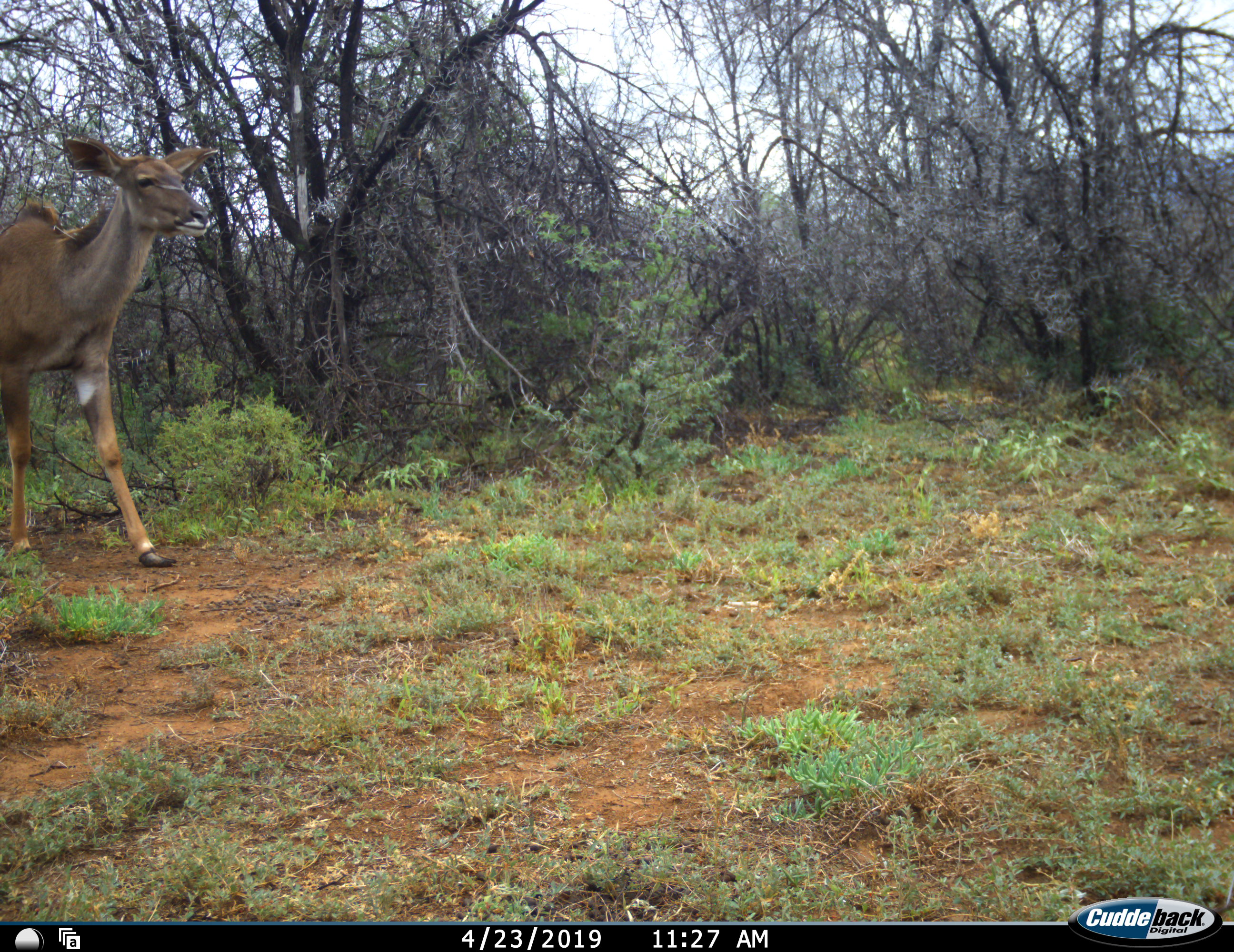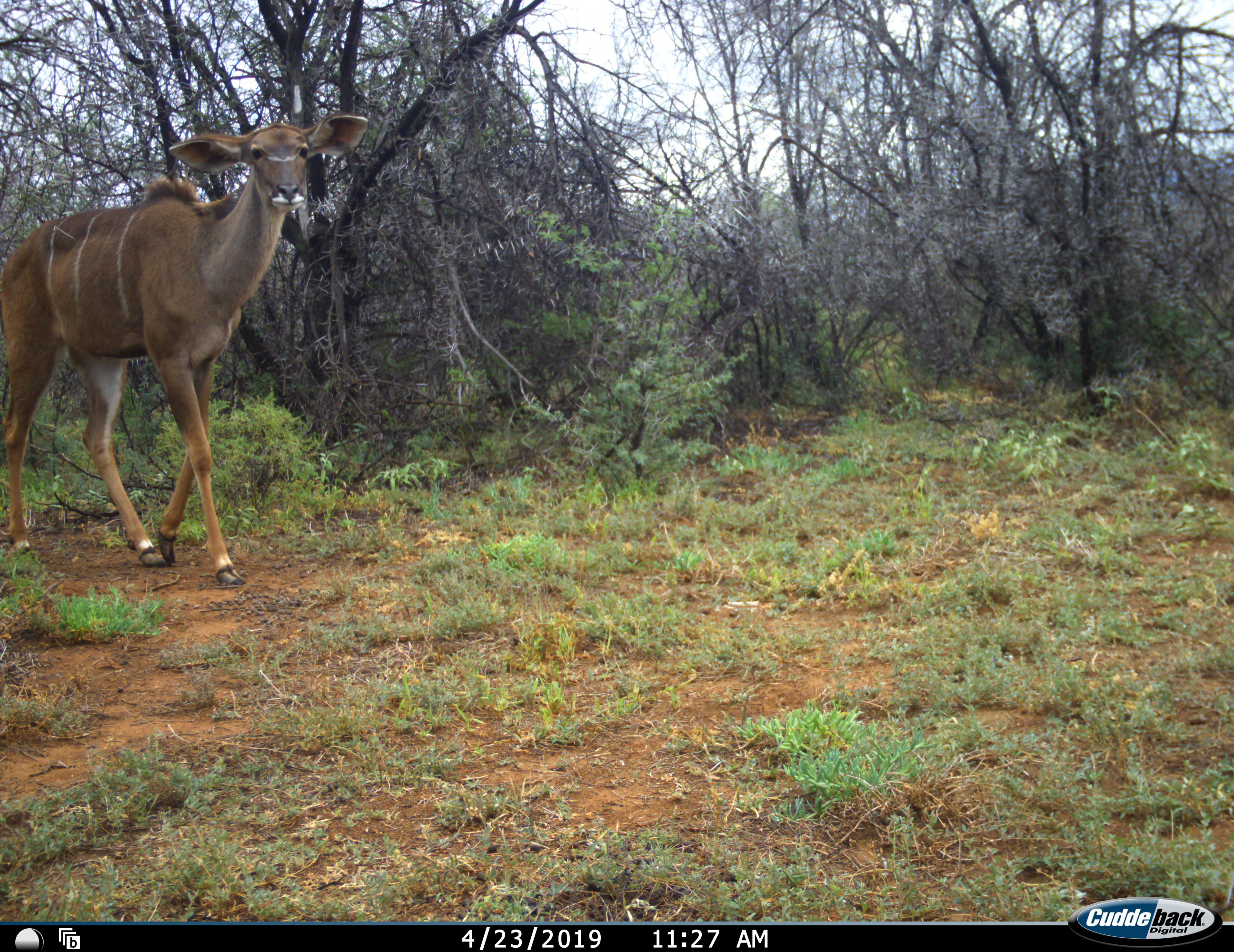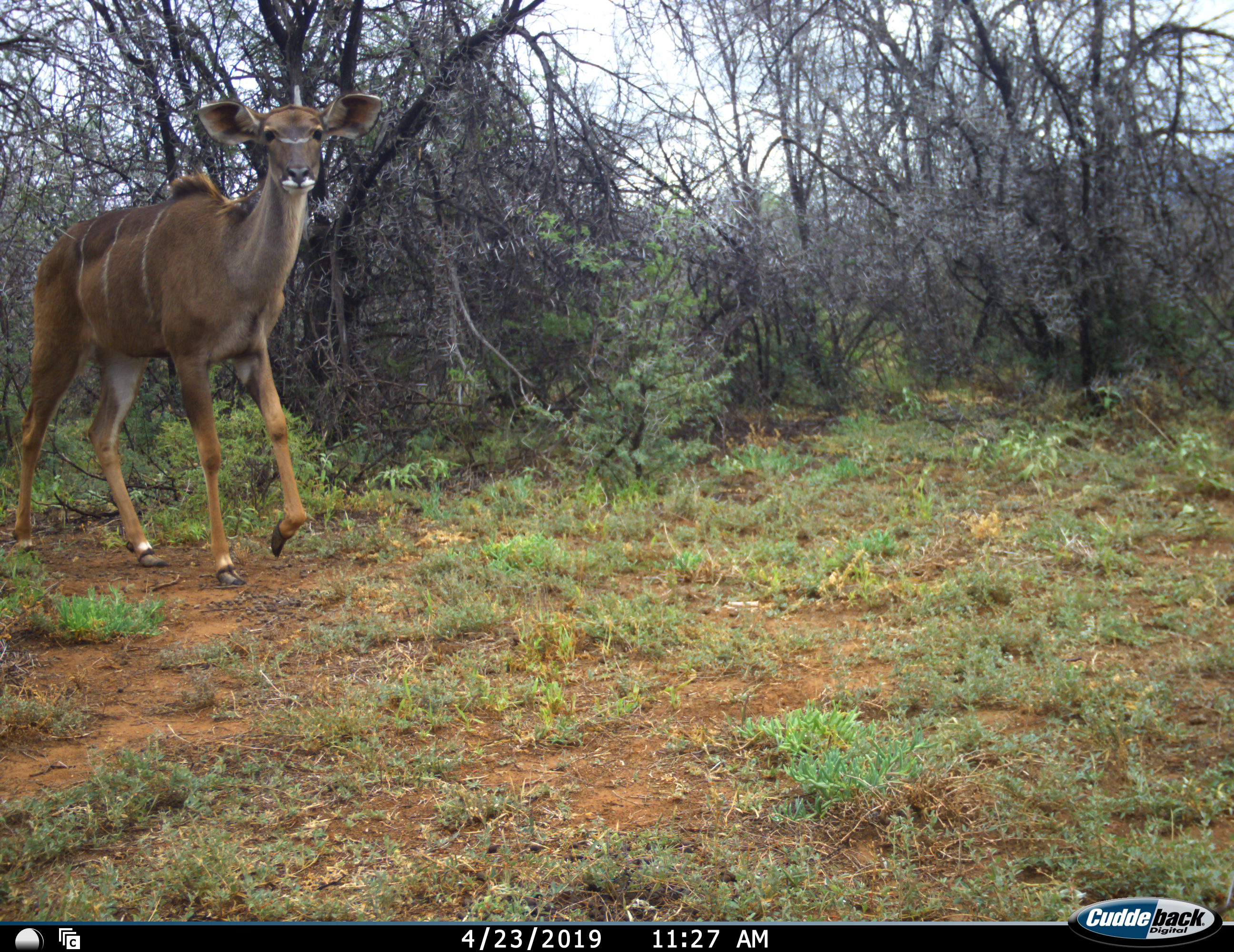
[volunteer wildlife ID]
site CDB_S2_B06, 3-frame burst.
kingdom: Animalia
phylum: Chordata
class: Mammalia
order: Artiodactyla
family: Bovidae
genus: Tragelaphus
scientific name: Tragelaphus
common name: kudu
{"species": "kudu (Tragelaphus)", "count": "1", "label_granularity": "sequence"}